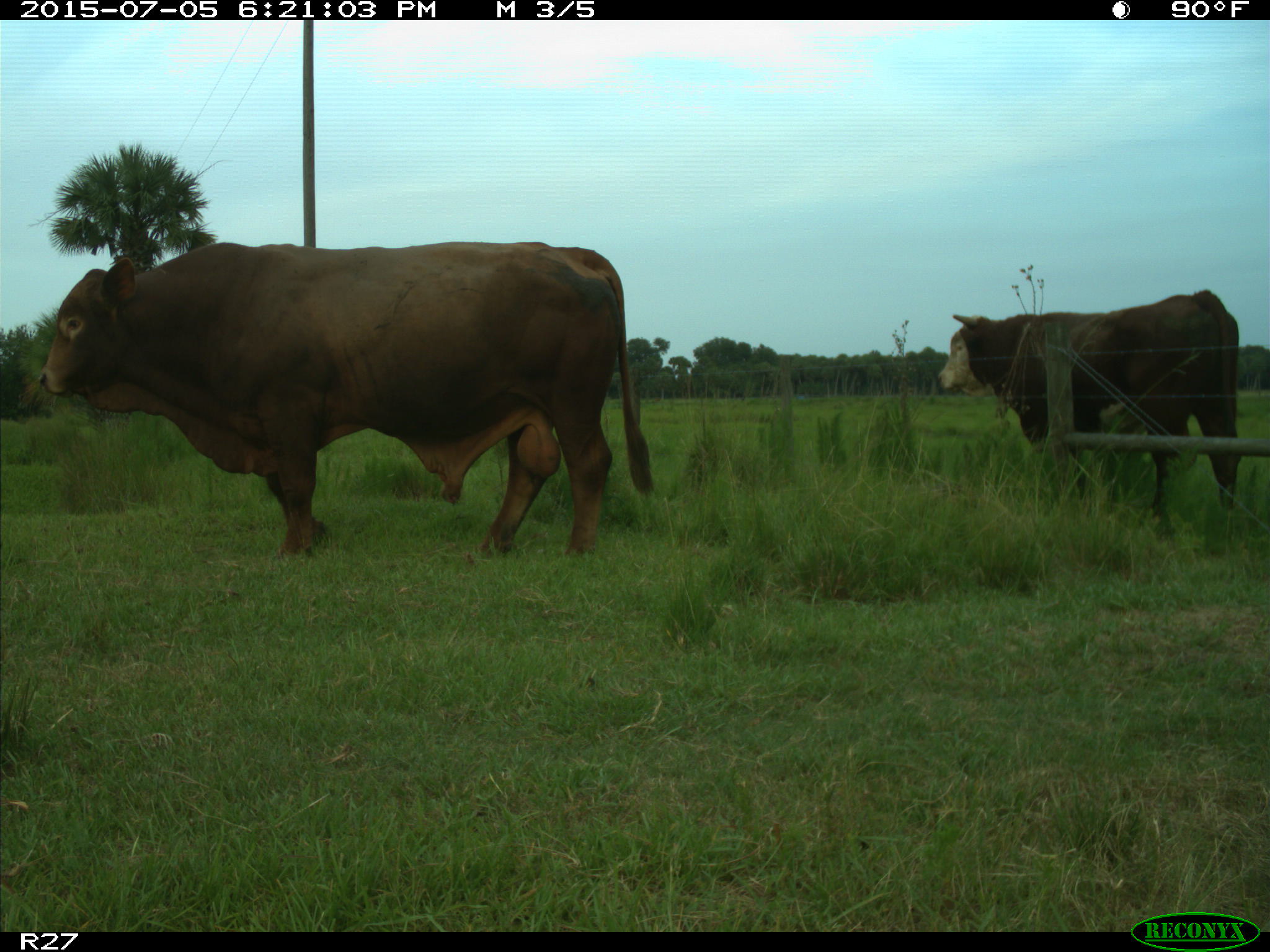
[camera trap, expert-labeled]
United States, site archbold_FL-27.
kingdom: Animalia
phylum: Chordata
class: Mammalia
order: Artiodactyla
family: Bovidae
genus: Bos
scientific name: Bos taurus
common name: domestic cow